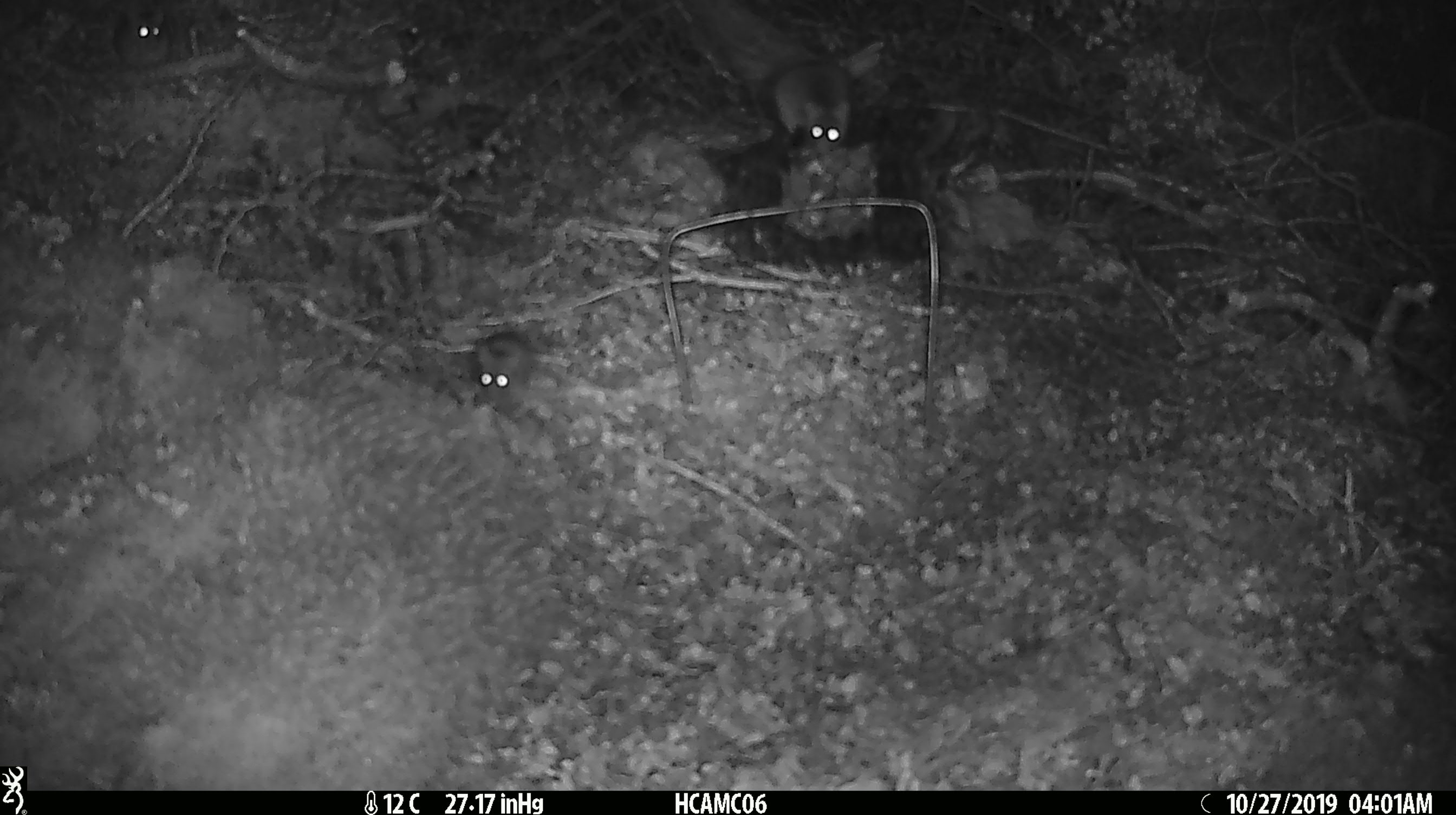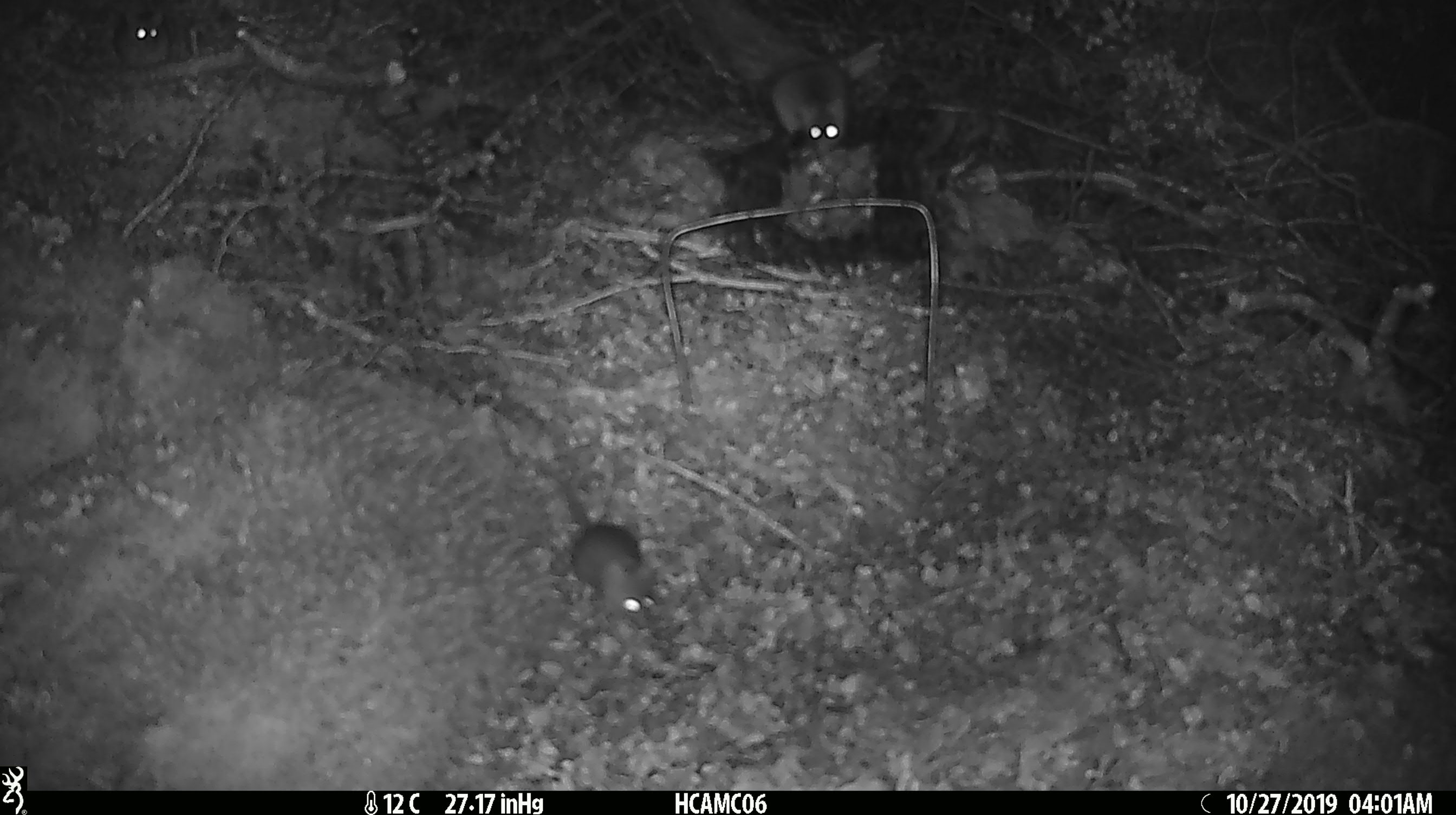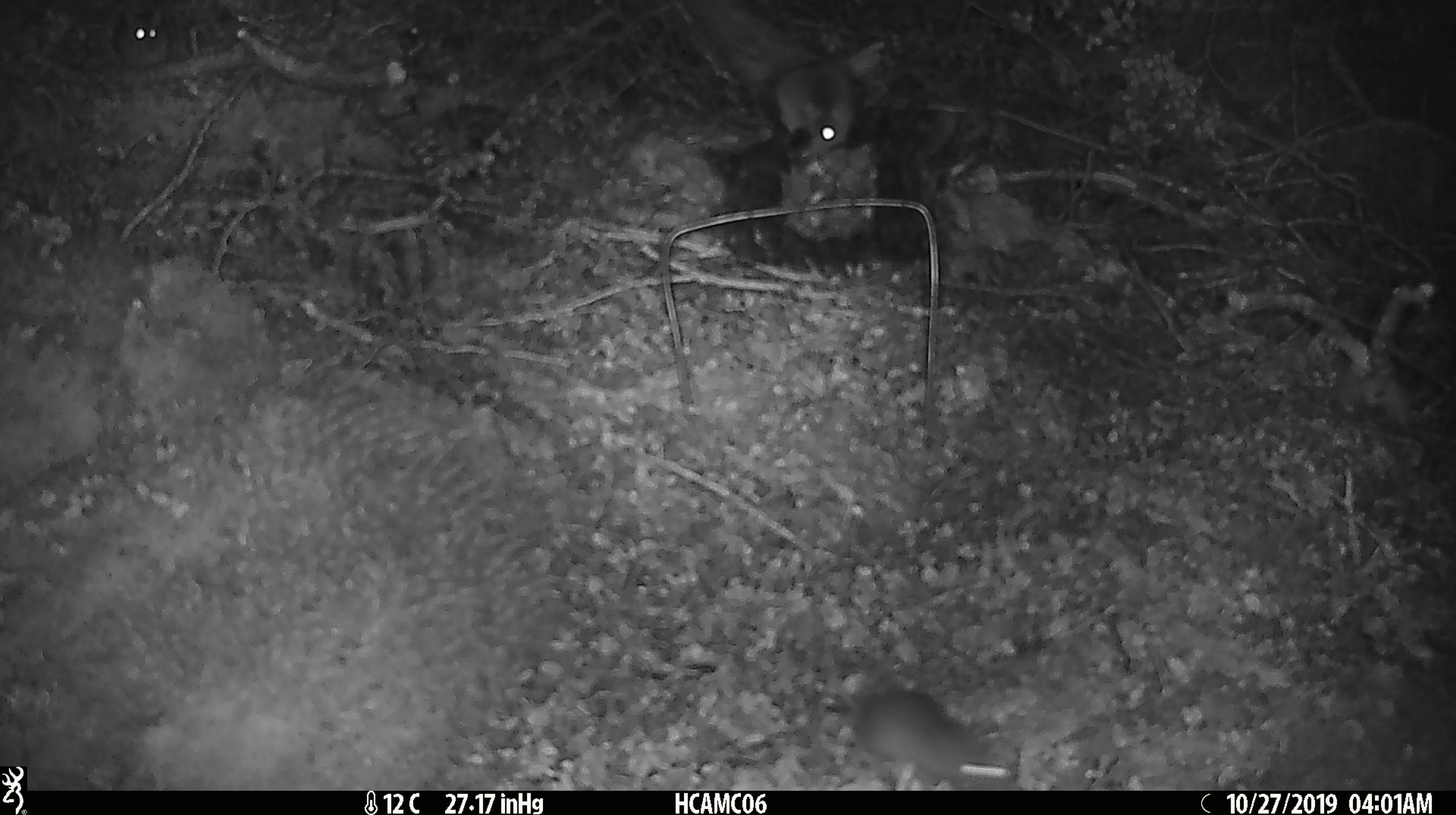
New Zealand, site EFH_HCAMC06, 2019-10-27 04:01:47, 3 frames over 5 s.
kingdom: Animalia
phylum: Chordata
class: Mammalia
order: Rodentia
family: Muridae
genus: Mus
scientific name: Mus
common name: mouse